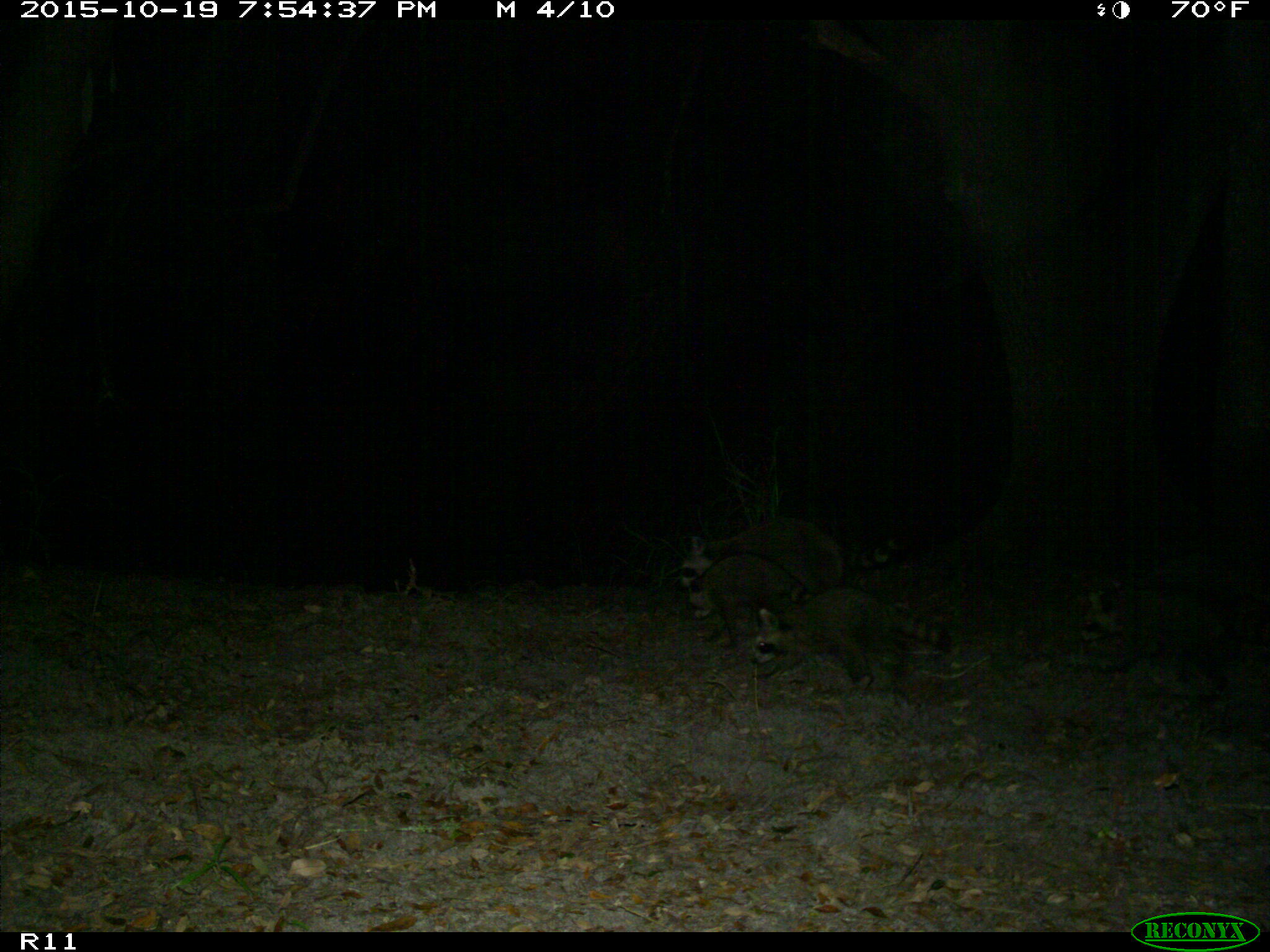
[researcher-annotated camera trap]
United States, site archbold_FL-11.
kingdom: Animalia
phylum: Chordata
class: Mammalia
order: Carnivora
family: Procyonidae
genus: Procyon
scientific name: Procyon lotor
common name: common raccoon